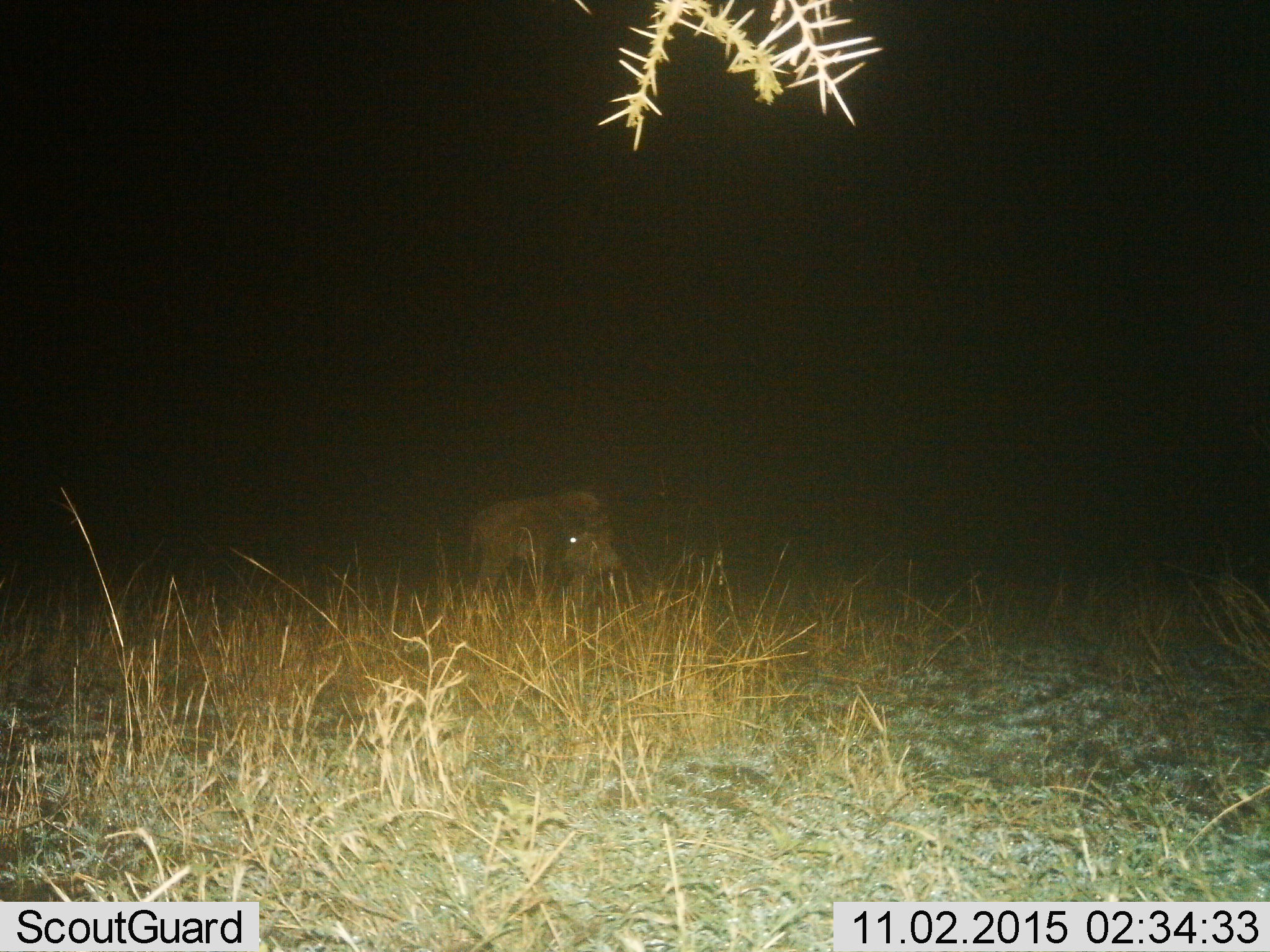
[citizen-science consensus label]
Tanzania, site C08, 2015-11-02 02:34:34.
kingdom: Animalia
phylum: Chordata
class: Mammalia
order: Artiodactyla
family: Suidae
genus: Phacochoerus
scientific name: Phacochoerus africanus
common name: warthog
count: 1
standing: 40%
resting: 0%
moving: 20%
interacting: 0%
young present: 0%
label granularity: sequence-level